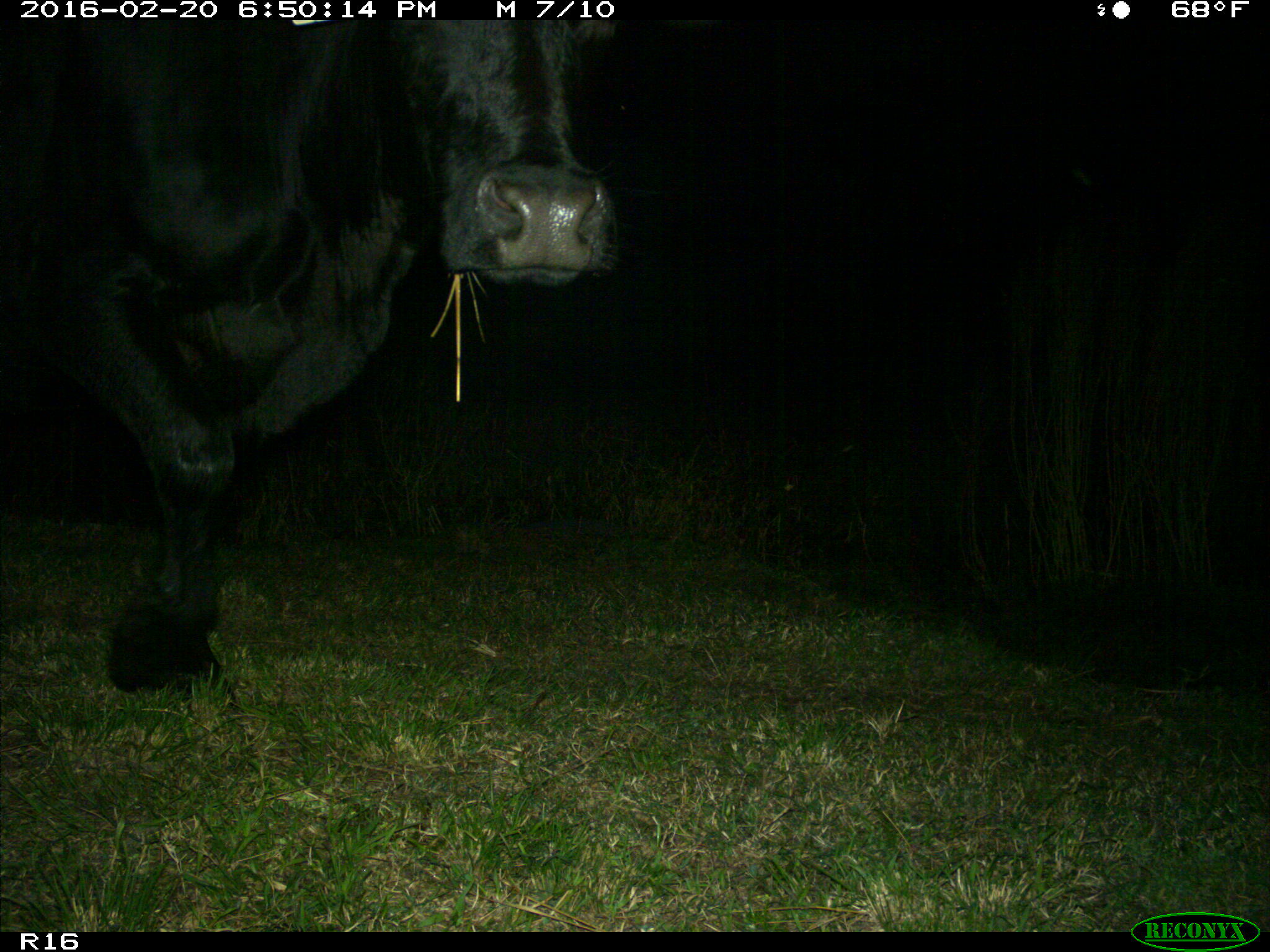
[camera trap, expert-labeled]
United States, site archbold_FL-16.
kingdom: Animalia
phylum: Chordata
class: Mammalia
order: Artiodactyla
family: Bovidae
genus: Bos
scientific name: Bos taurus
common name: domestic cow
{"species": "Bos taurus (domestic cow)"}